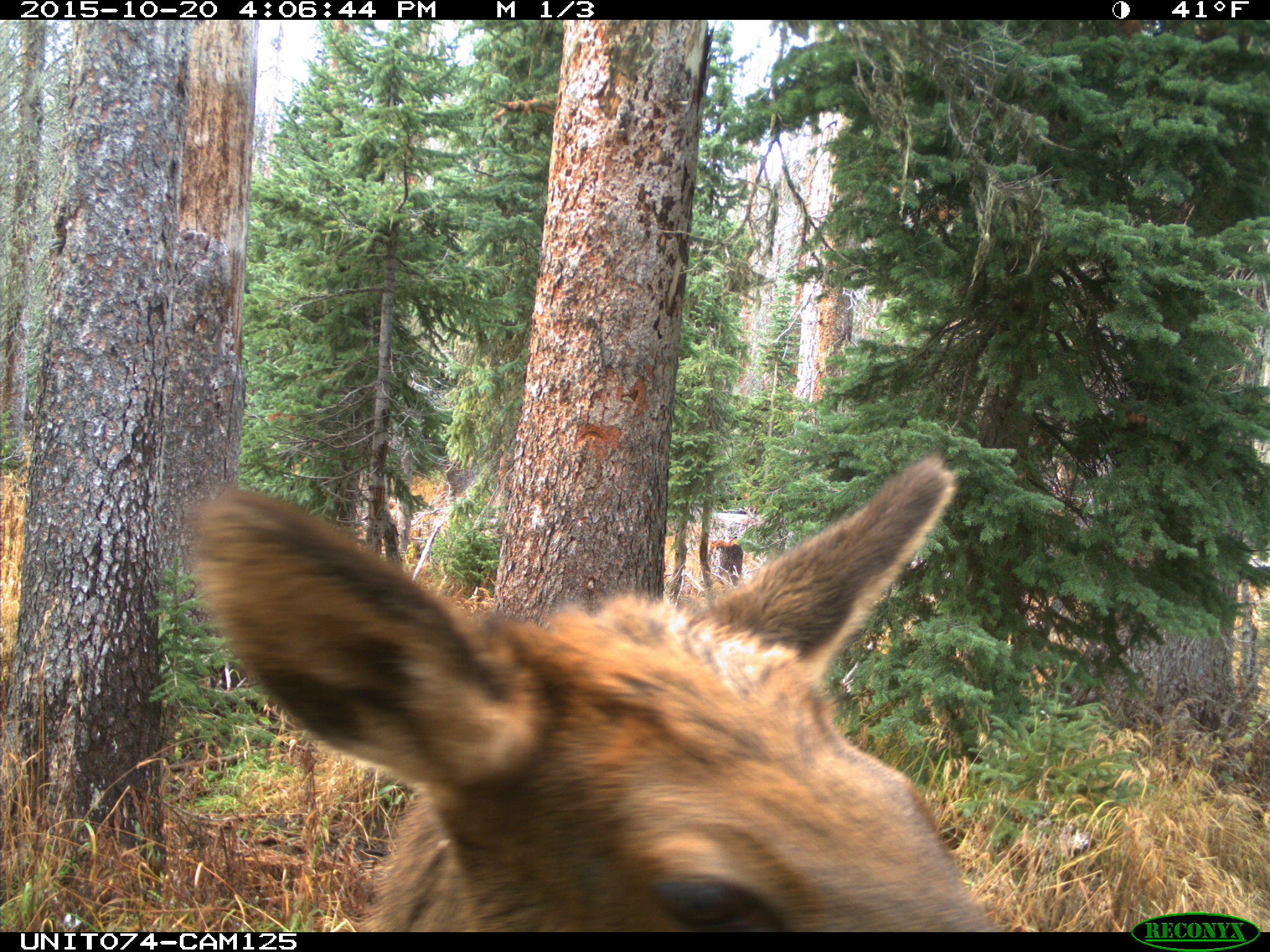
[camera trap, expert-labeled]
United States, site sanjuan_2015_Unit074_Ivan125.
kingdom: Animalia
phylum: Chordata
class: Mammalia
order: Artiodactyla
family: Cervidae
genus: Cervus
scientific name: Cervus elaphus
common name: red deer